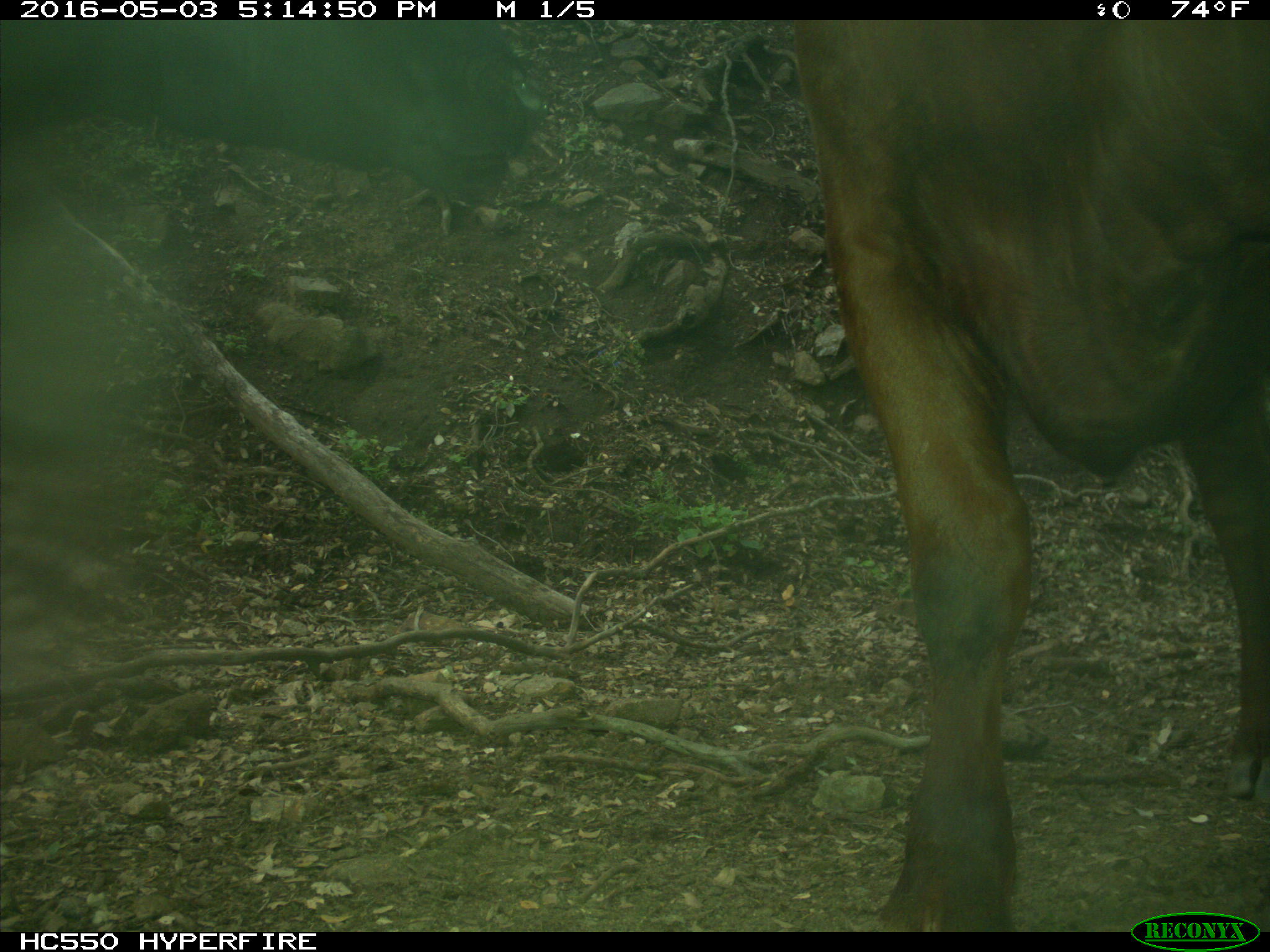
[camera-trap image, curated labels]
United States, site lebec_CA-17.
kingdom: Animalia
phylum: Chordata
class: Mammalia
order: Artiodactyla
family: Bovidae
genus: Bos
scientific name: Bos taurus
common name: domestic cow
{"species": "Bos taurus (domestic cow)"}